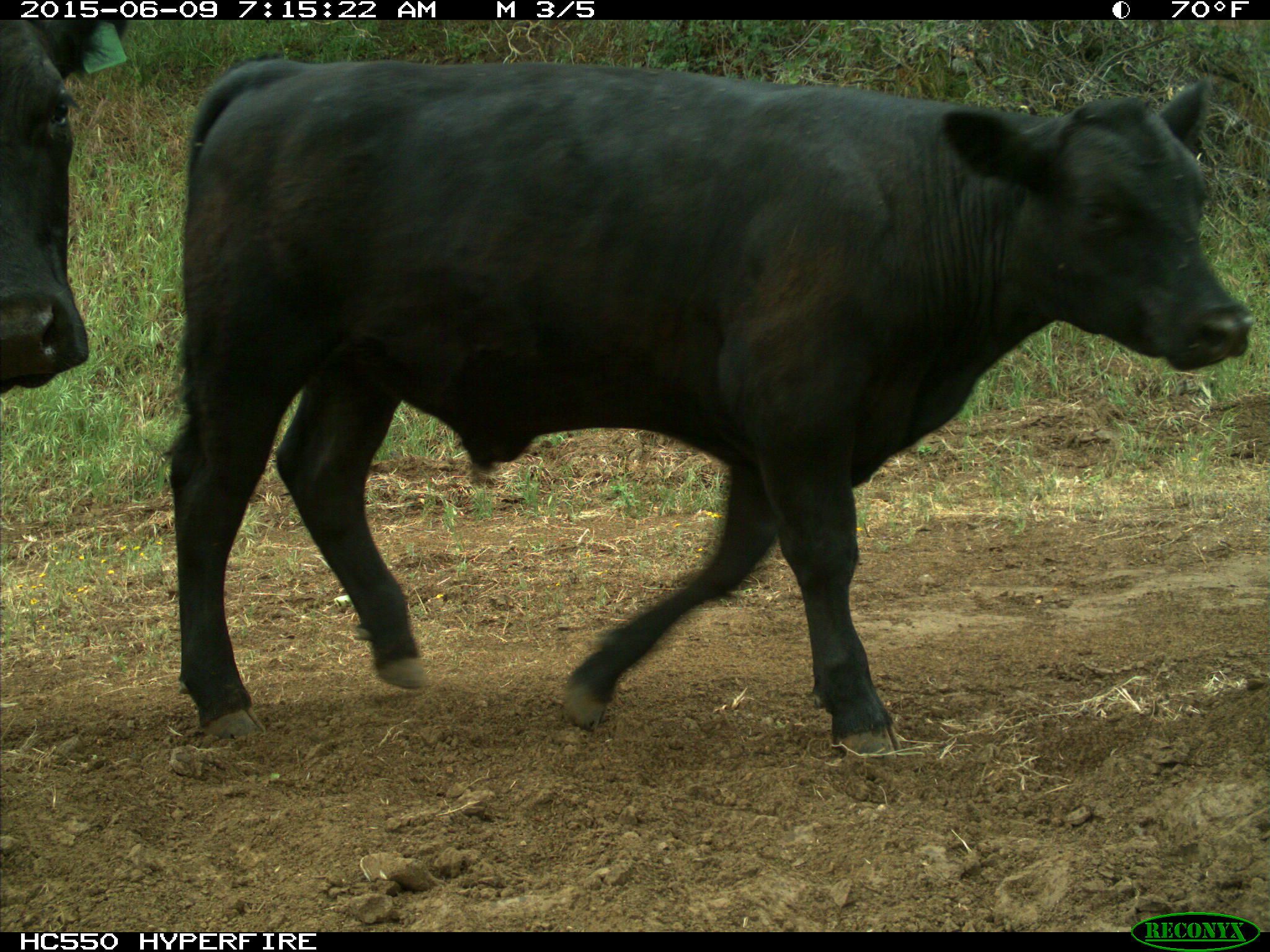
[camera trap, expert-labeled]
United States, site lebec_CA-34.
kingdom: Animalia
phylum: Chordata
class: Mammalia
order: Artiodactyla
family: Bovidae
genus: Bos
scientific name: Bos taurus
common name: domestic cow